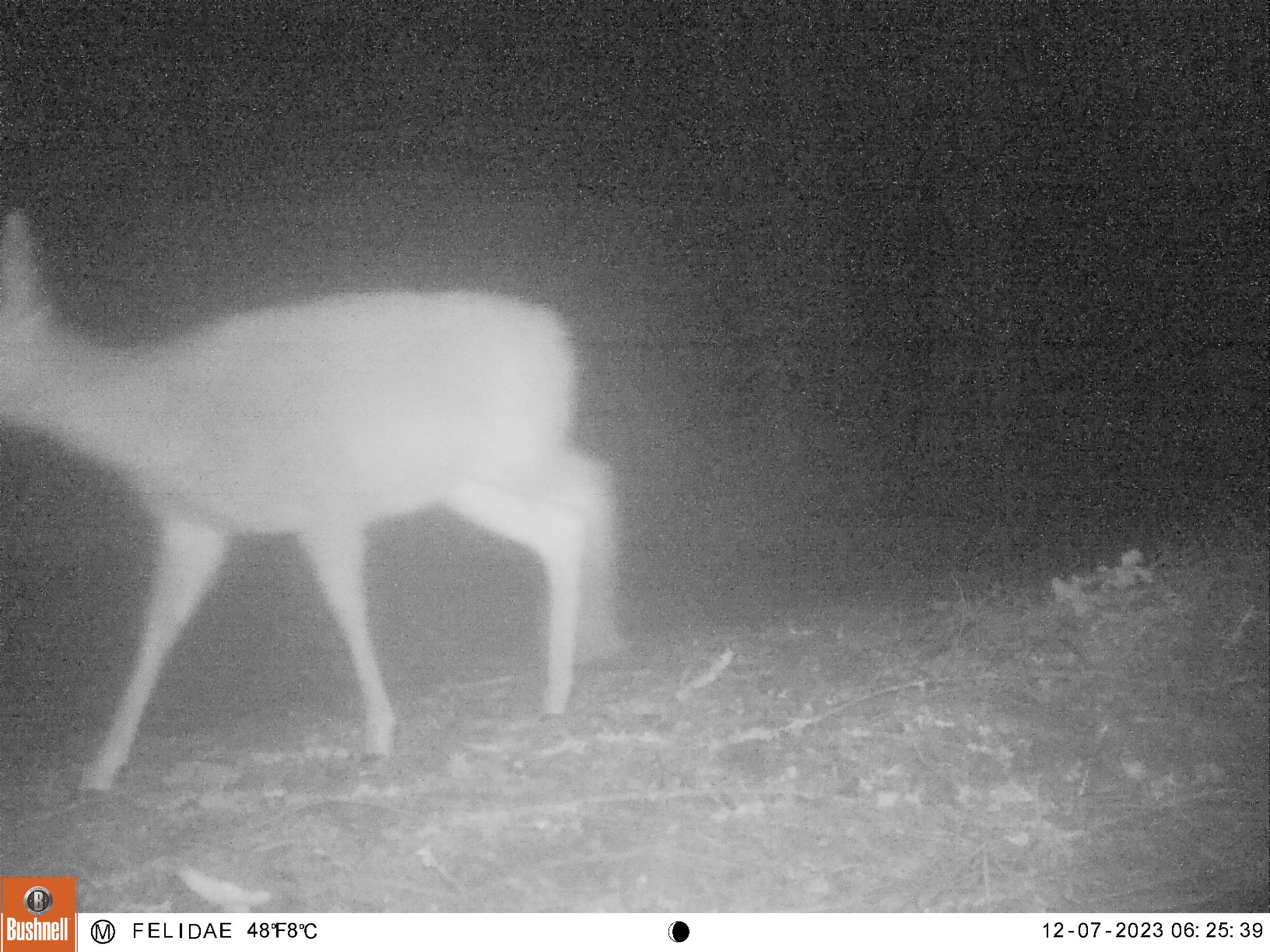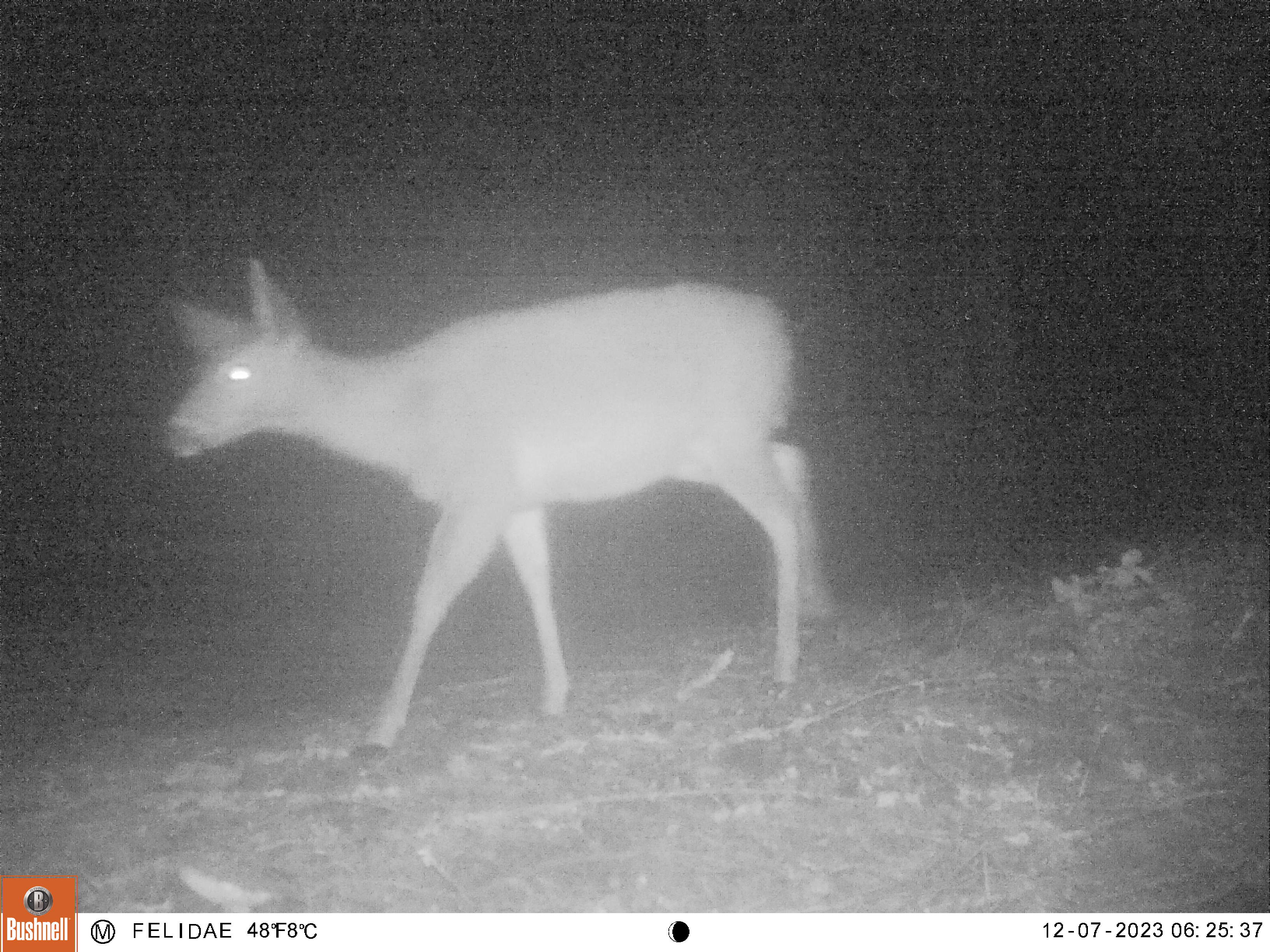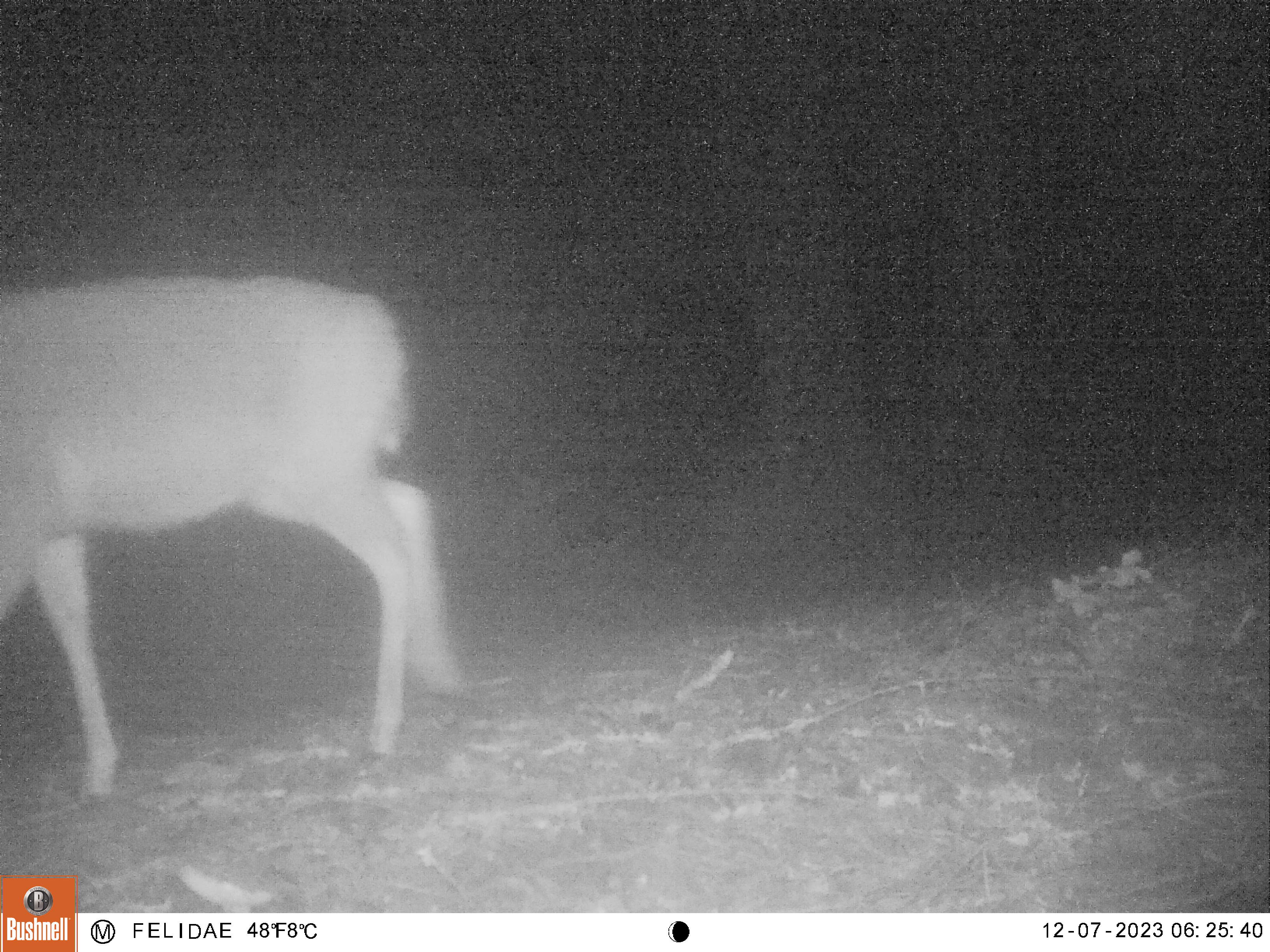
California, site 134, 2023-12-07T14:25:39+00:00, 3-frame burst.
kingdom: Animalia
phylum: Chordata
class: Mammalia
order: Artiodactyla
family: Cervidae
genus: Odocoileus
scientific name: Odocoileus hemionus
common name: mule deer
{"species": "mule deer (Odocoileus hemionus)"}